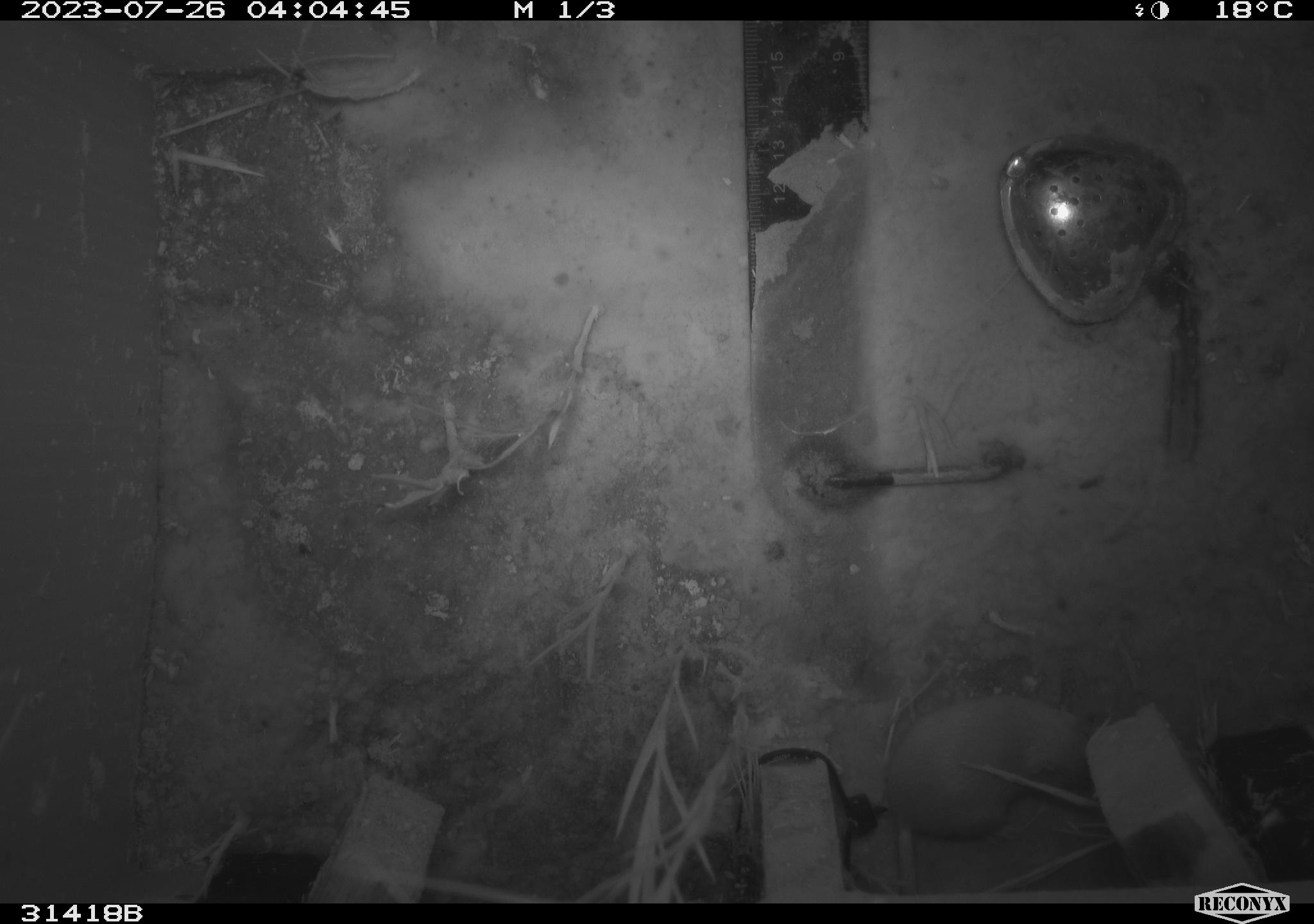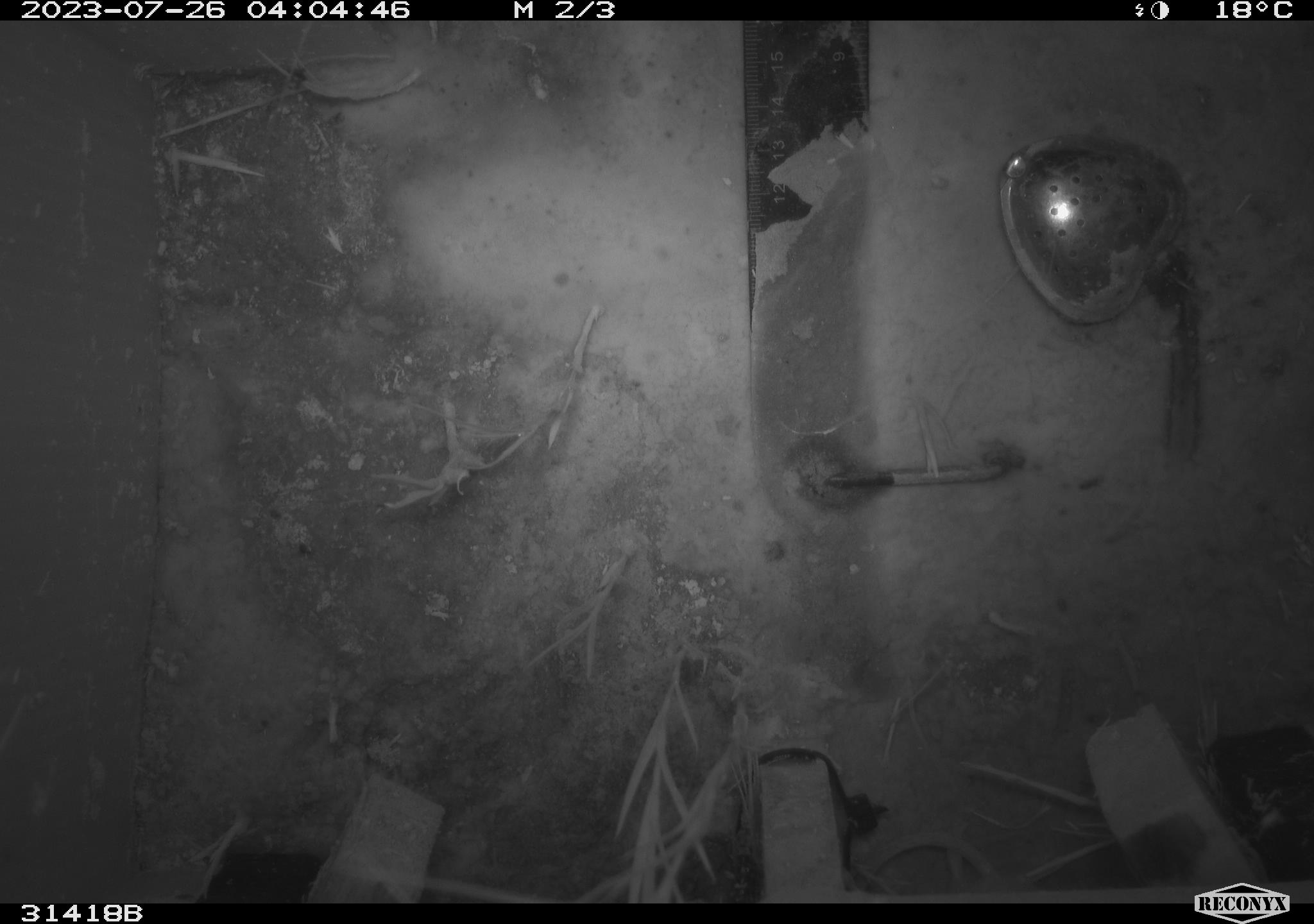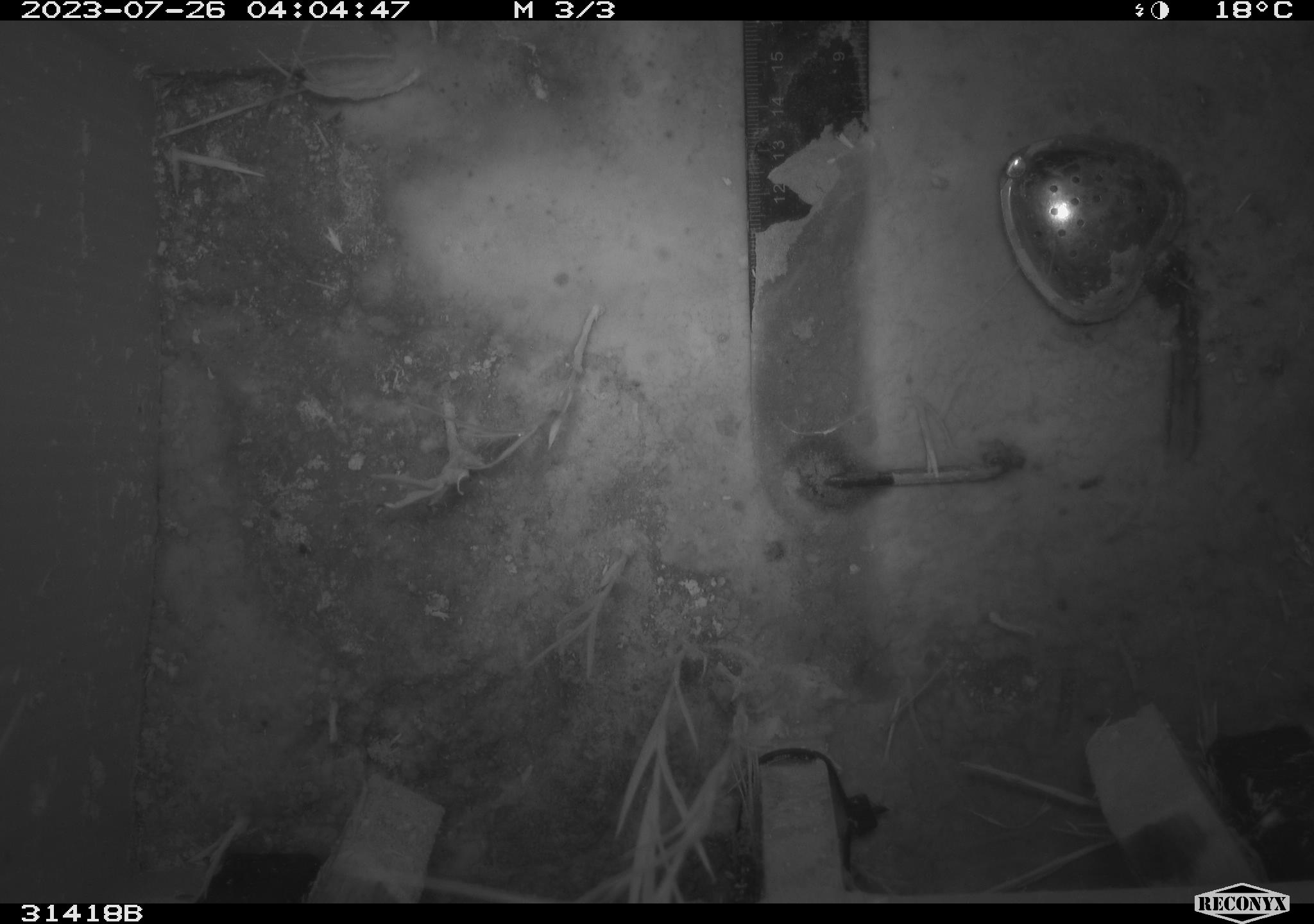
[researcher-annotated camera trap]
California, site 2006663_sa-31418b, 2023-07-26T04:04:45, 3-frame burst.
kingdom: Animalia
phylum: Chordata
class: Mammalia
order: Rodentia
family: Heteromyidae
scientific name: Heteromyidae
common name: kangaroo rats and pocket mice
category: heteromyidae family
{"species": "heteromyidae family (kangaroo rats and pocket mice) (Heteromyidae)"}